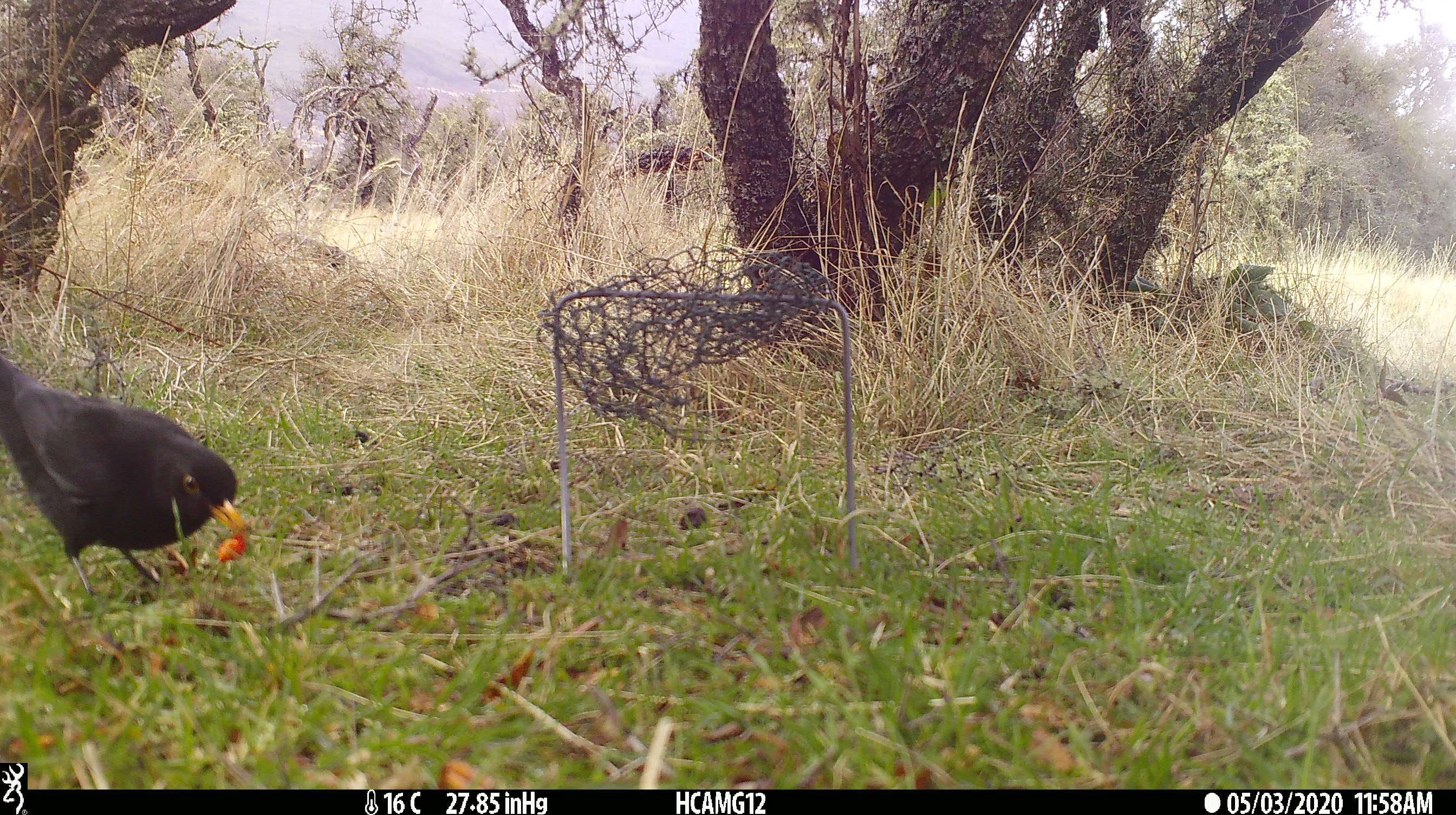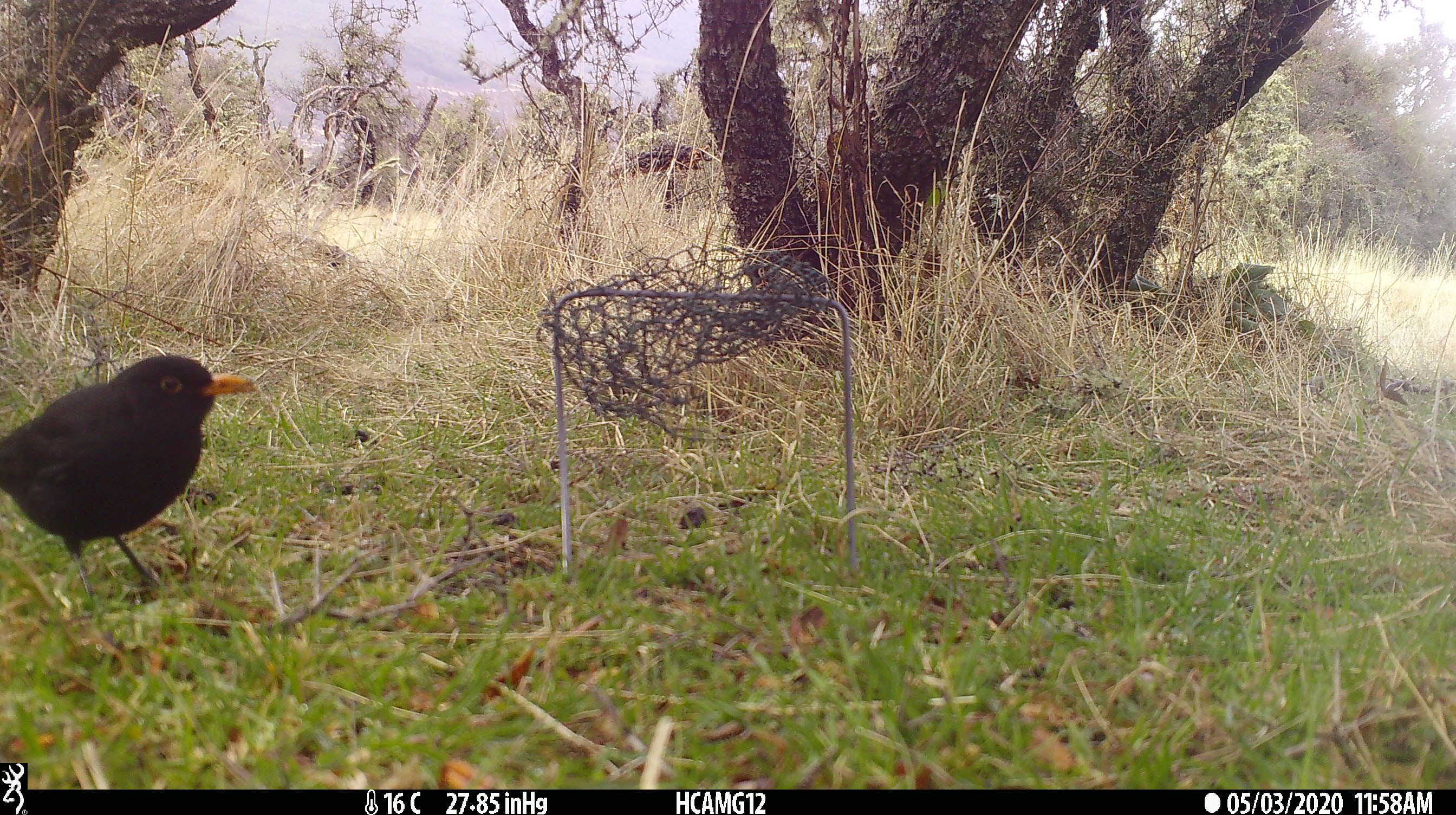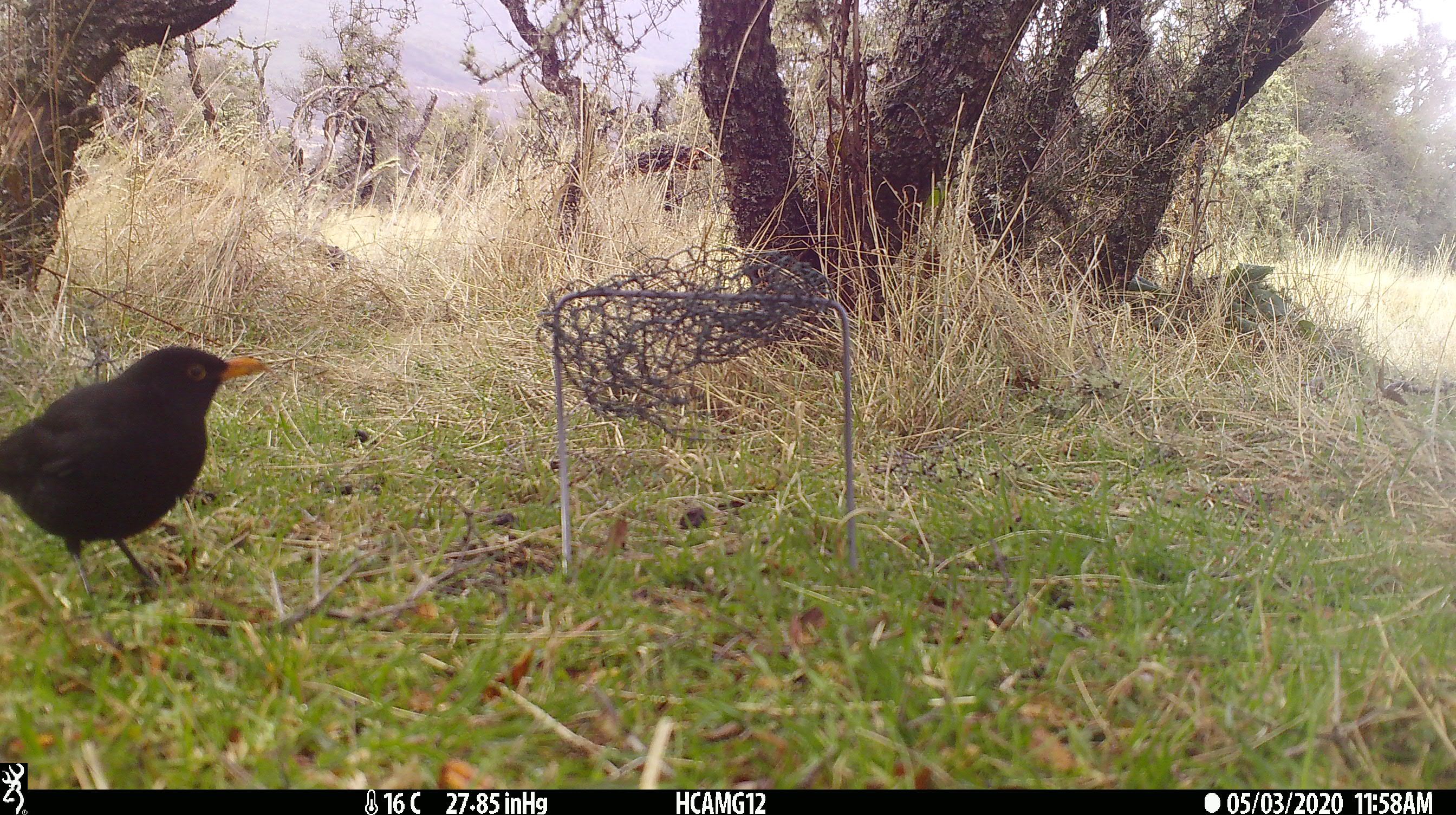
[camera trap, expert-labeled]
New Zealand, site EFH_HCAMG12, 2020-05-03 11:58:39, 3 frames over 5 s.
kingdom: Animalia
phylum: Chordata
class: Aves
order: Passeriformes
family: Turdidae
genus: Turdus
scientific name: Turdus merula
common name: eurasian blackbird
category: blackbird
Blackbird (eurasian blackbird) (Turdus merula).